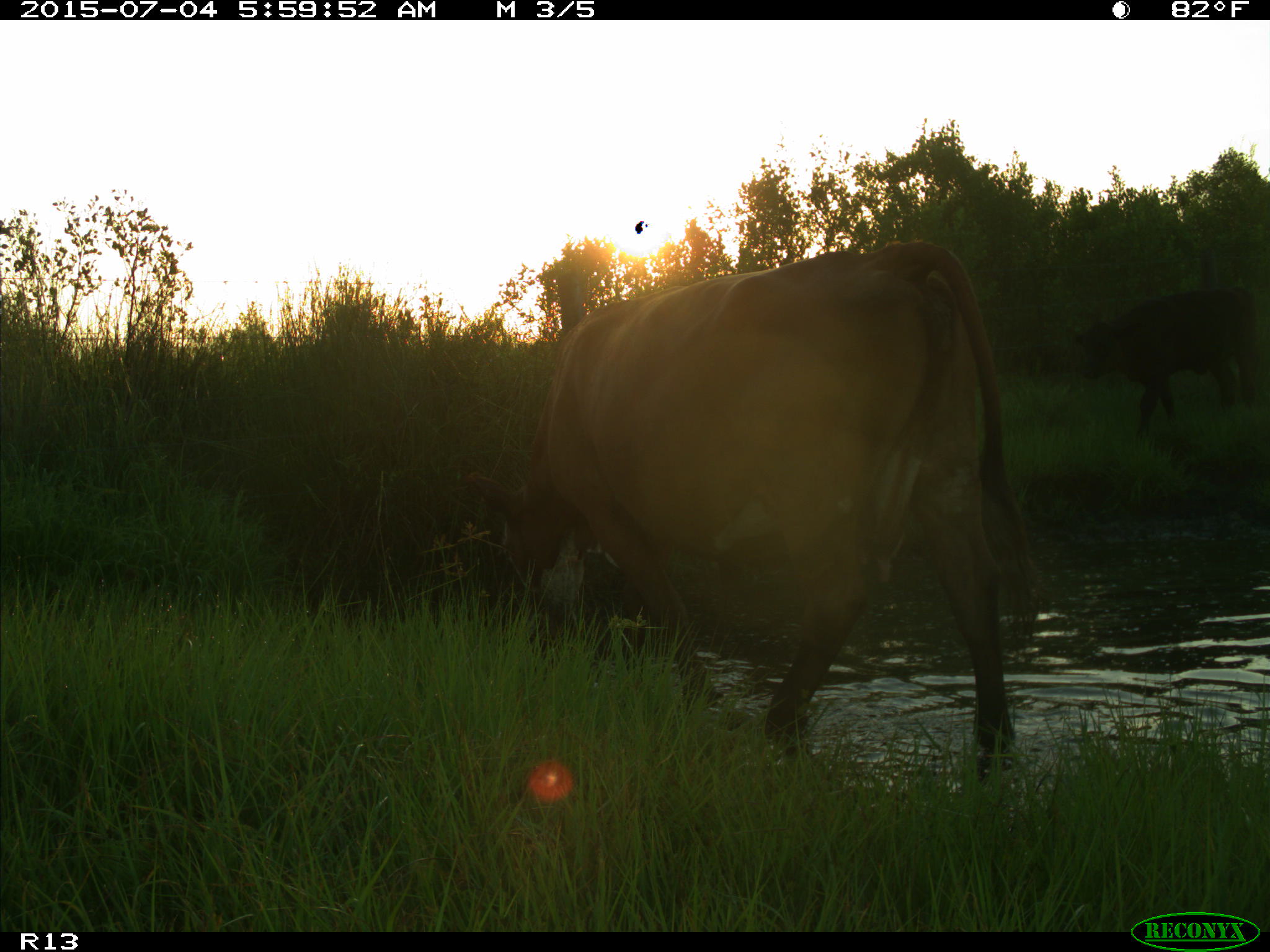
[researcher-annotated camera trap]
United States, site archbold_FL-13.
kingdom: Animalia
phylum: Chordata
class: Mammalia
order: Artiodactyla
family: Bovidae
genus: Bos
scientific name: Bos taurus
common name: domestic cow